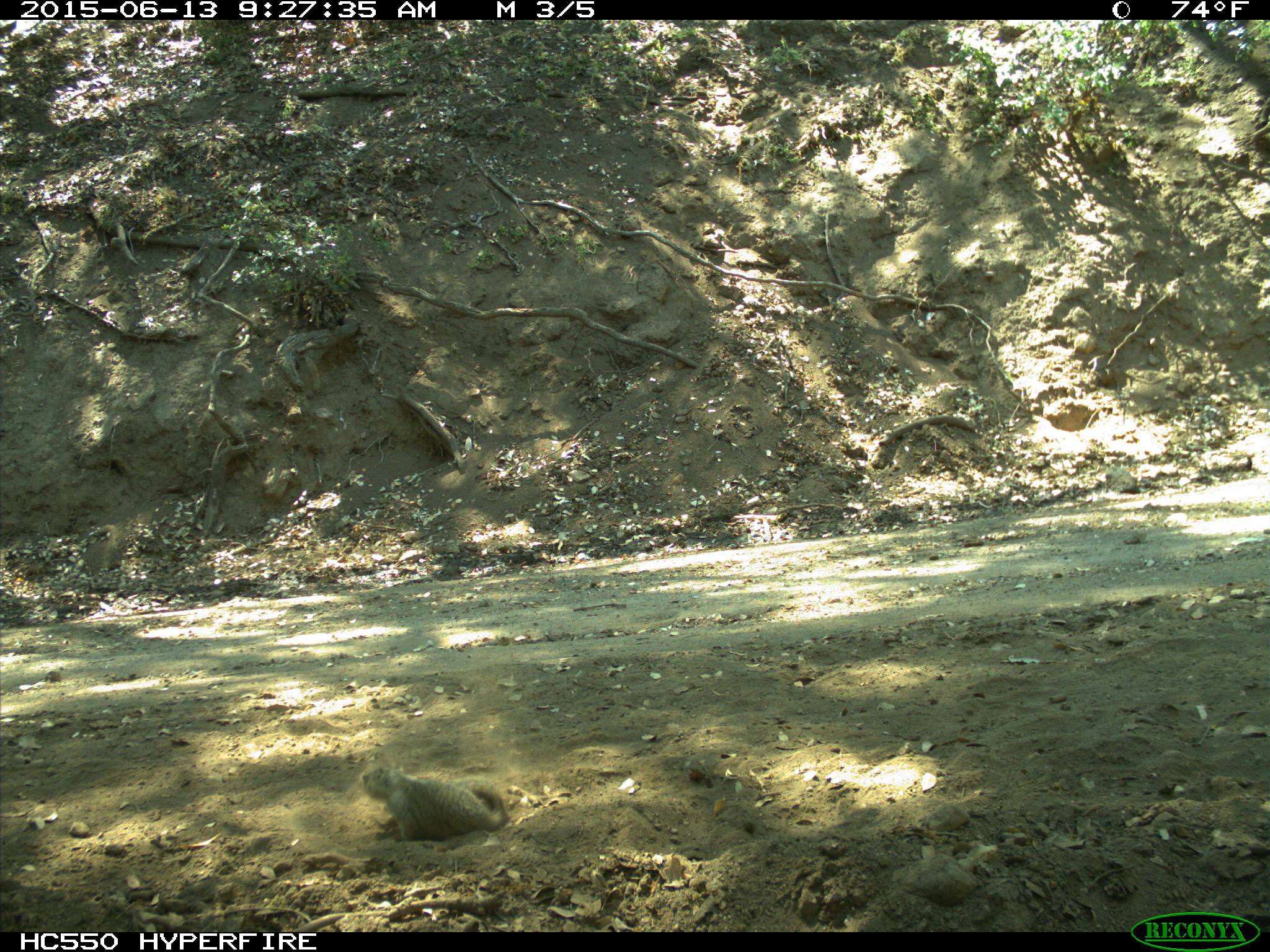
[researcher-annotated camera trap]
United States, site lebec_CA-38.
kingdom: Animalia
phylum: Chordata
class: Mammalia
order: Rodentia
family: Sciuridae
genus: Otospermophilus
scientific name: Otospermophilus beecheyi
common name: california ground squirrel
Otospermophilus beecheyi (california ground squirrel).